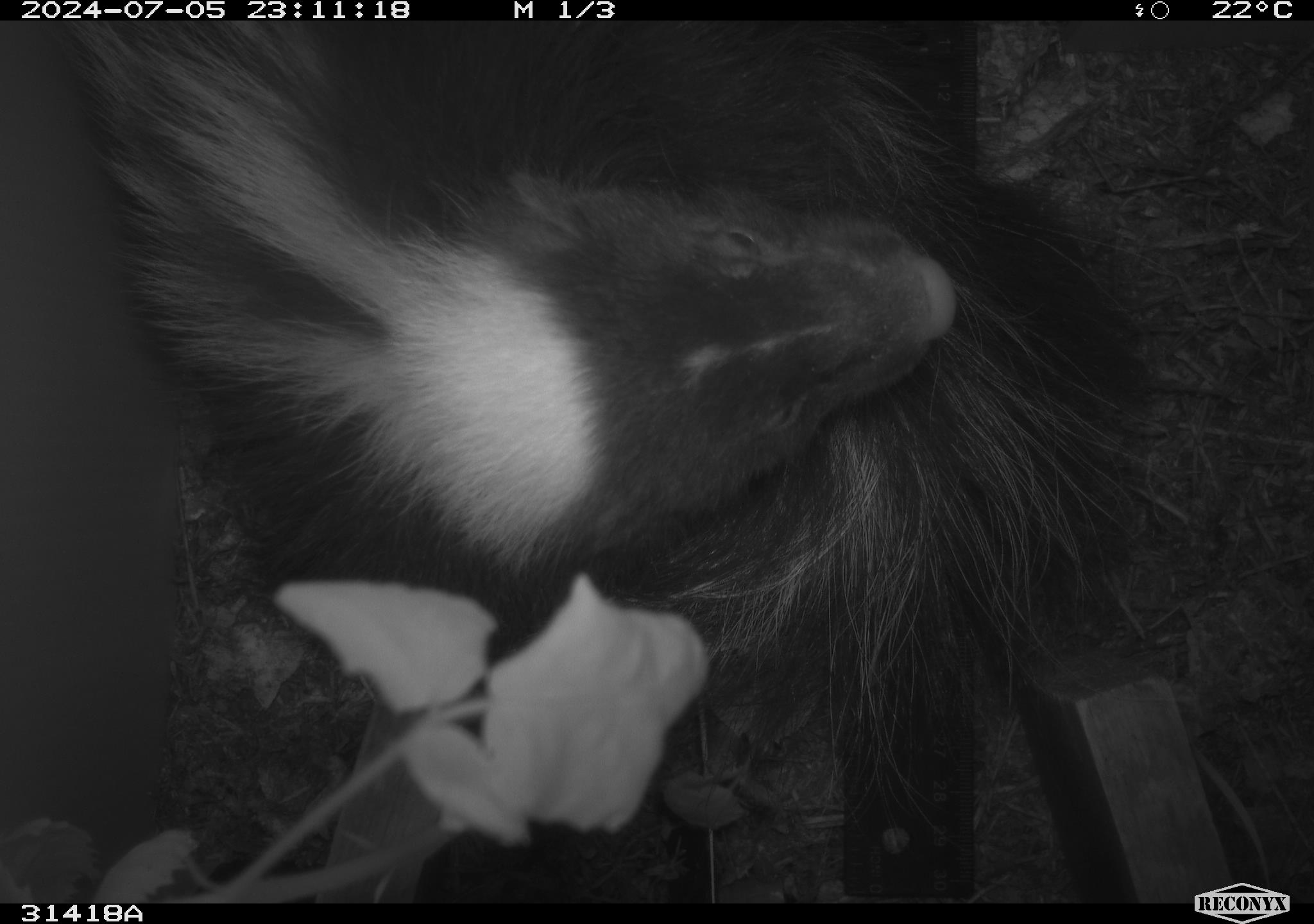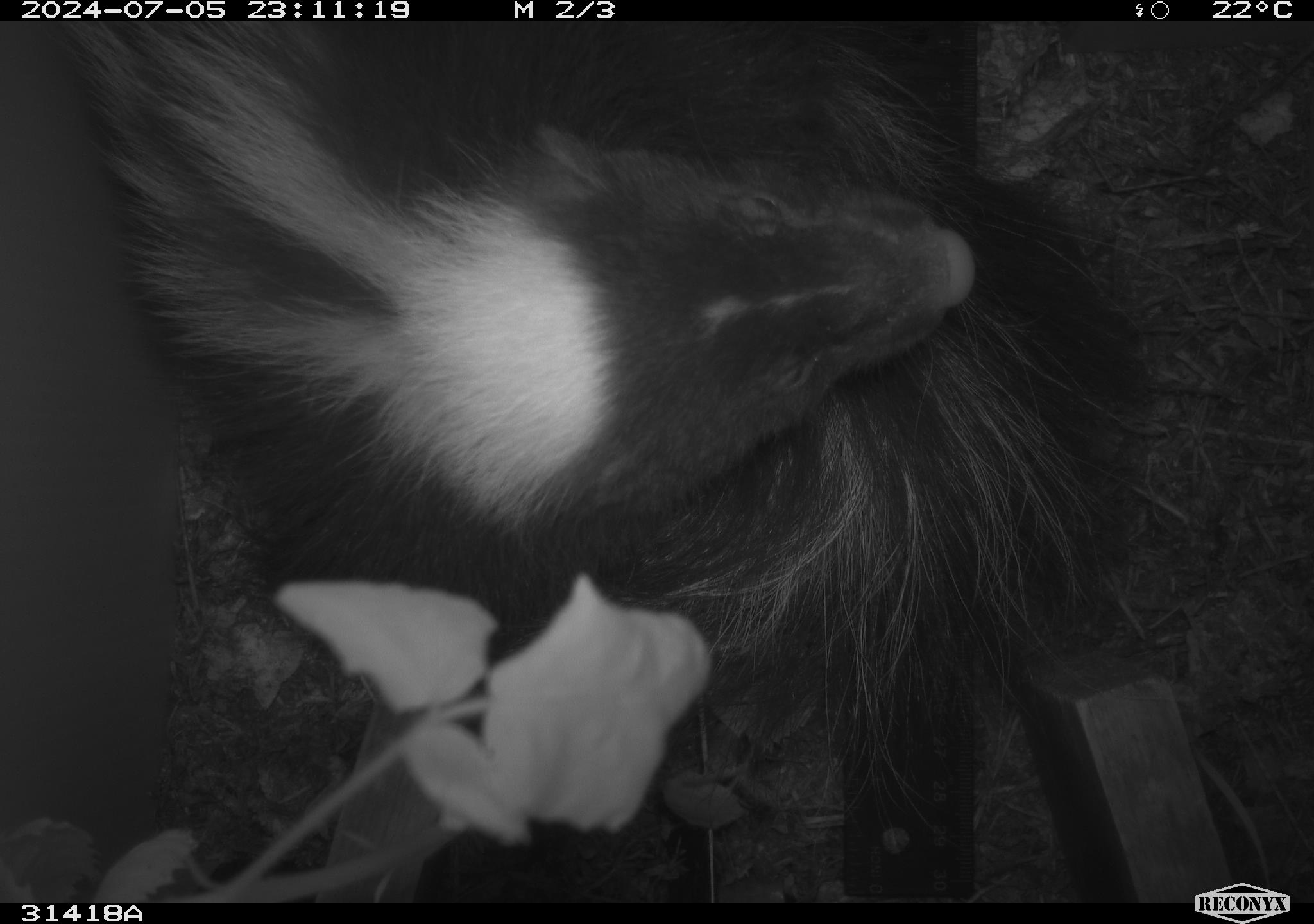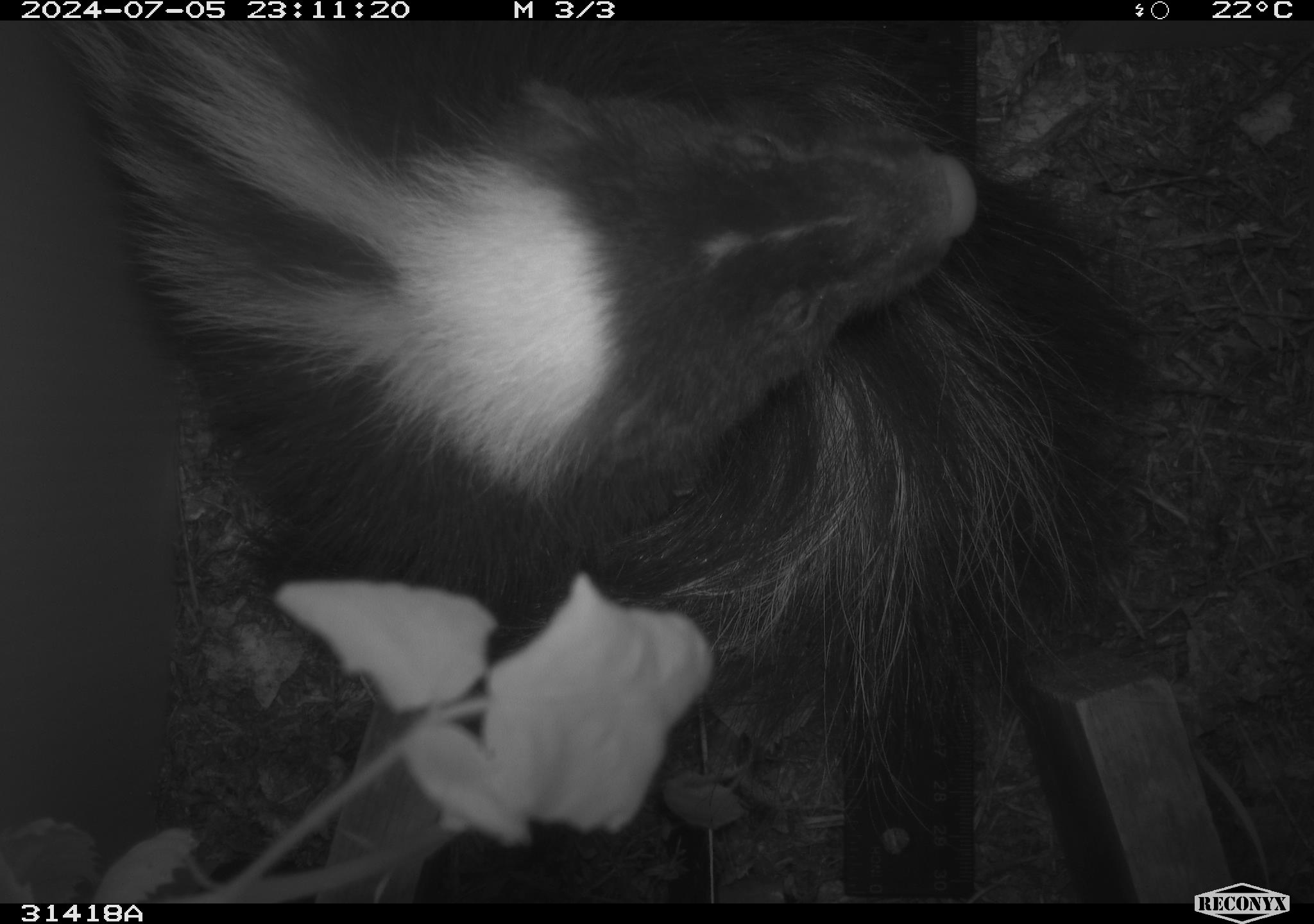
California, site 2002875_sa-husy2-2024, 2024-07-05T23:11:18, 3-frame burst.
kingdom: Animalia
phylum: Chordata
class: Mammalia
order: Carnivora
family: Mephitidae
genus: Mephitis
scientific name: Mephitis mephitis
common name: striped skunk